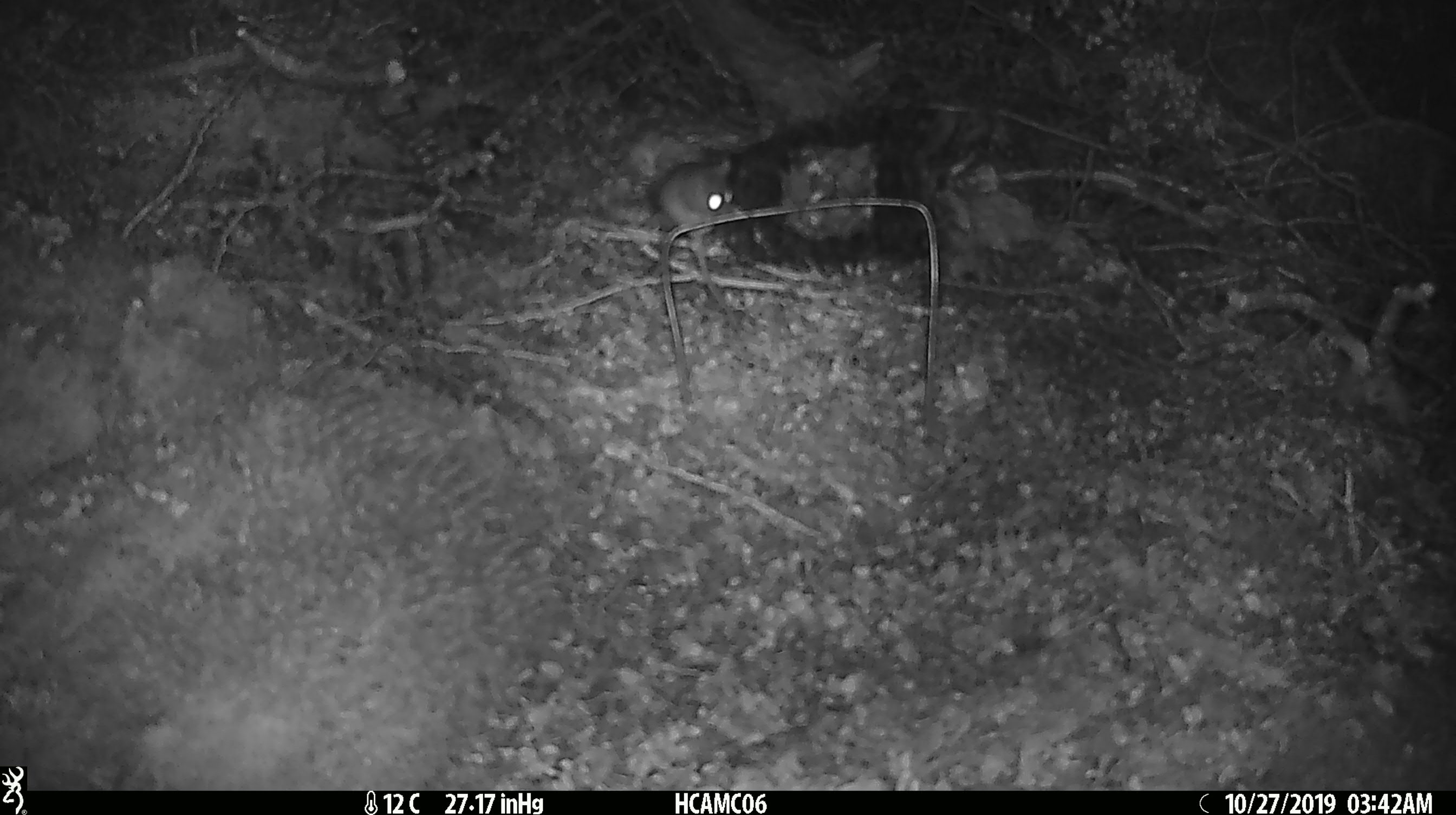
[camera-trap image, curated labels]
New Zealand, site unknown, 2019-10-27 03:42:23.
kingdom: Animalia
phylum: Chordata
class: Mammalia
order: Rodentia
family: Muridae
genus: Mus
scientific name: Mus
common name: mouse